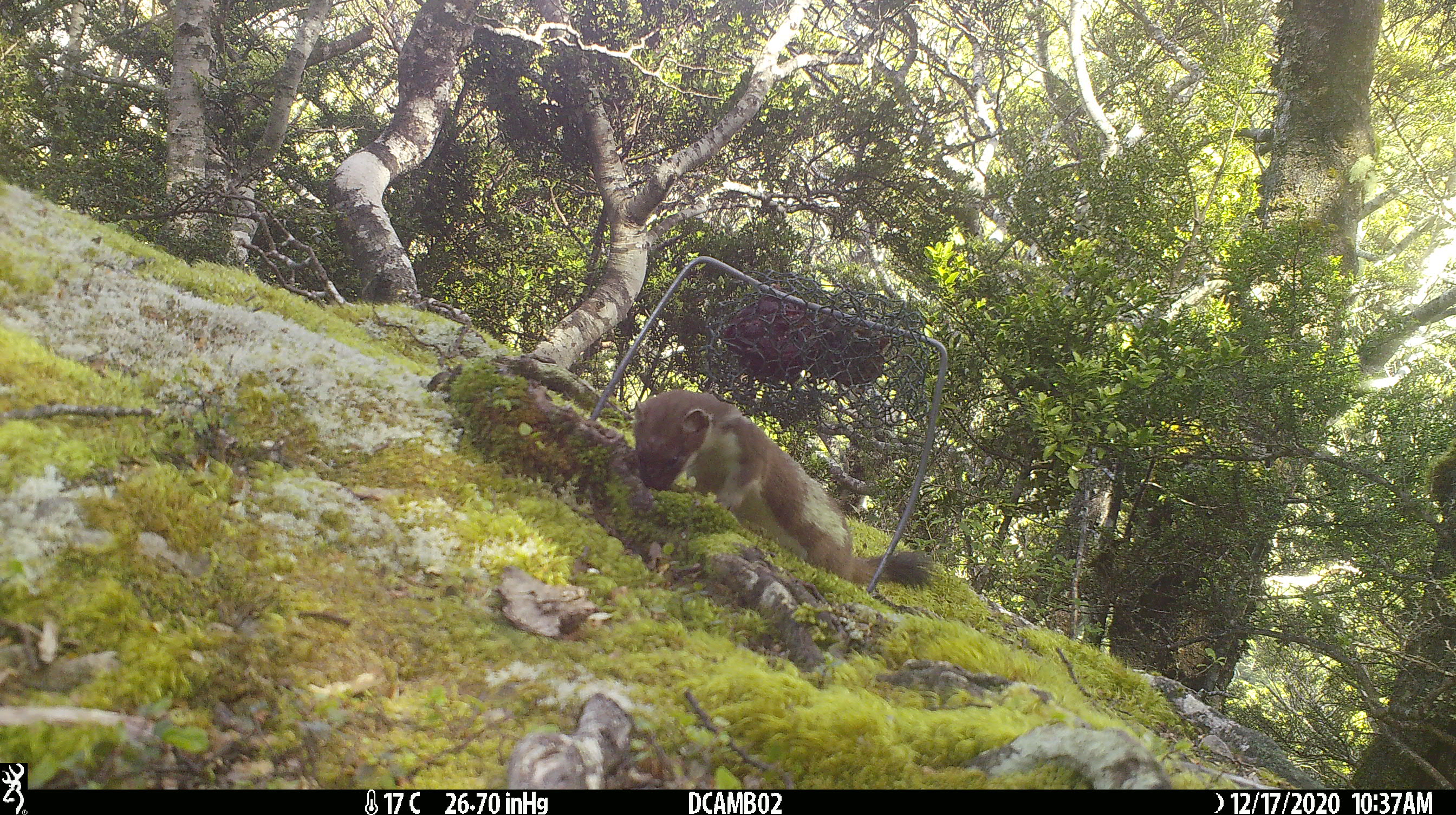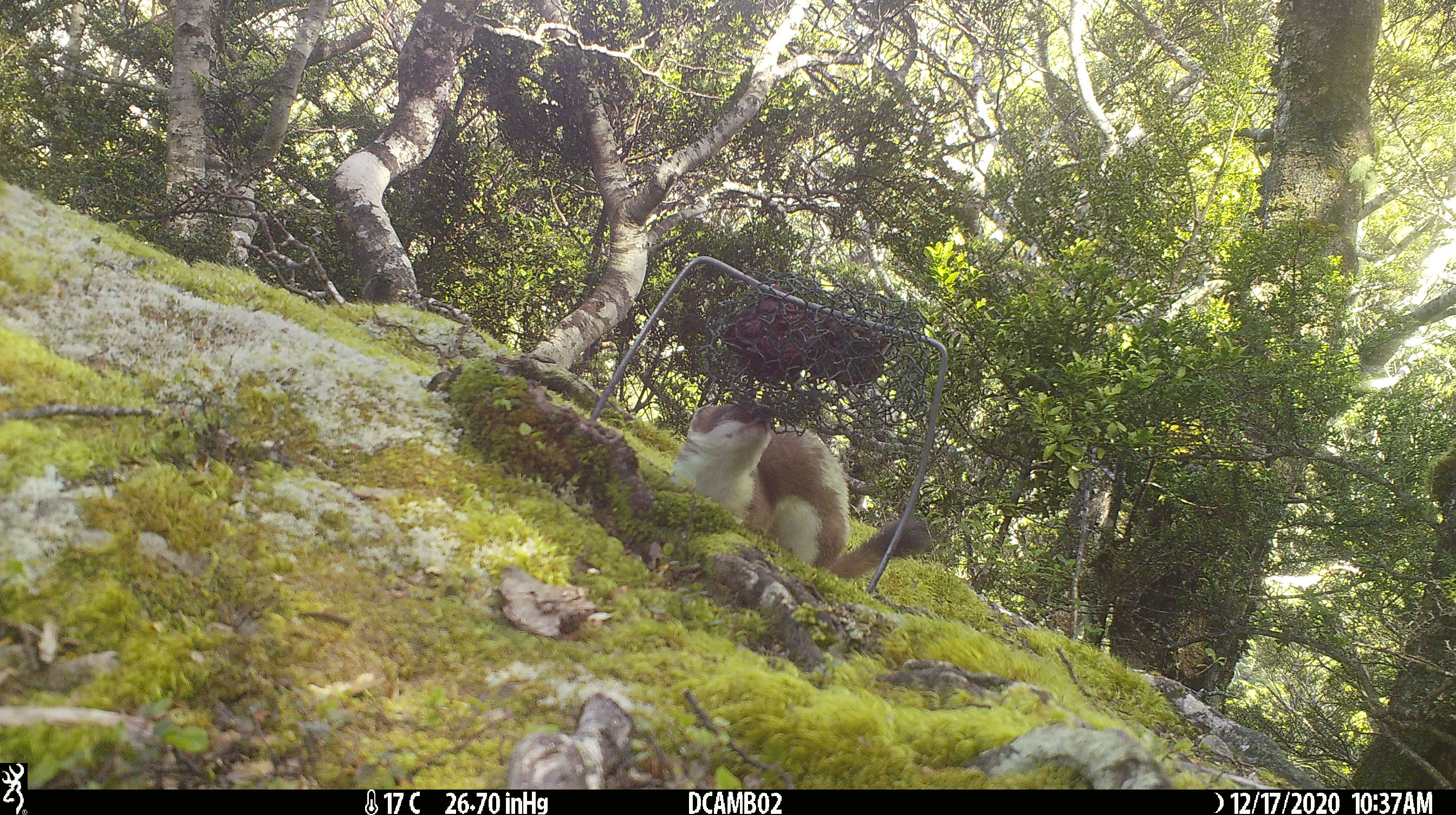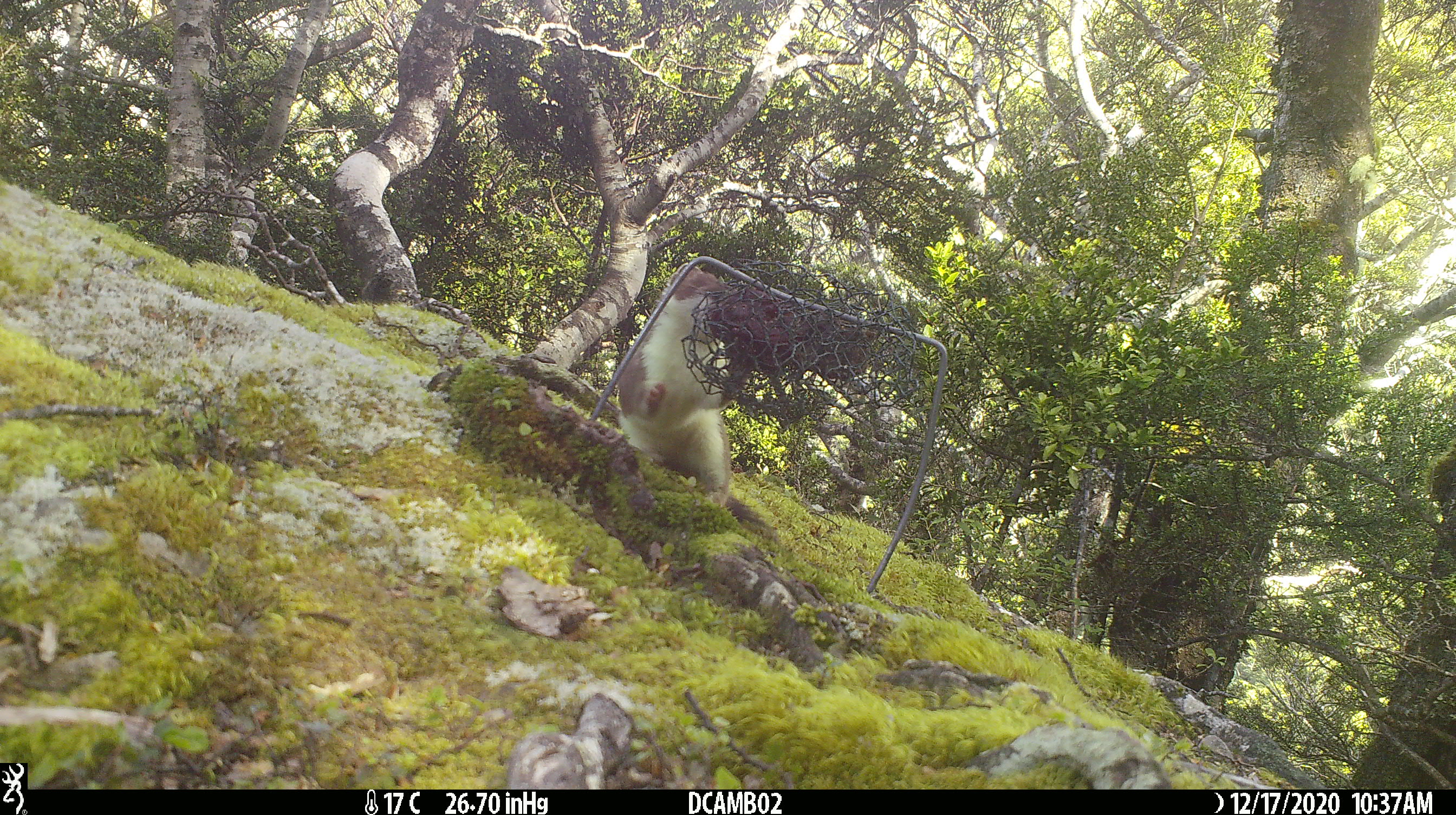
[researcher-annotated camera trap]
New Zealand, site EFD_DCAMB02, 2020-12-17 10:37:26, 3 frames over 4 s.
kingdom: Animalia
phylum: Chordata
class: Mammalia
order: Carnivora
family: Mustelidae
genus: Mustela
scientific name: Mustela erminea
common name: stoat